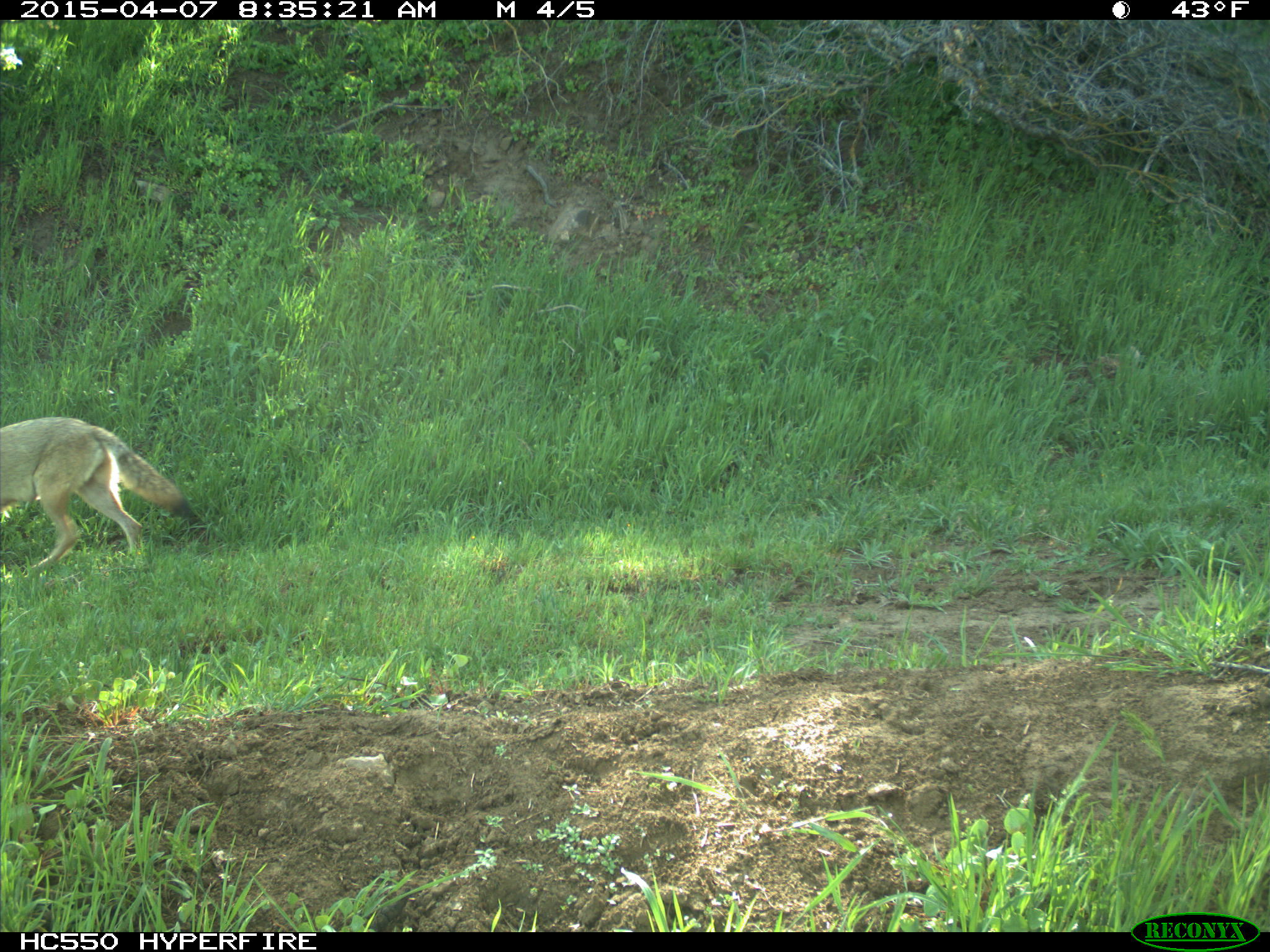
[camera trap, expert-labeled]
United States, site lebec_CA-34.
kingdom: Animalia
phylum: Chordata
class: Mammalia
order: Carnivora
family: Canidae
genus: Canis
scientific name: Canis latrans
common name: coyote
Canis latrans (coyote).